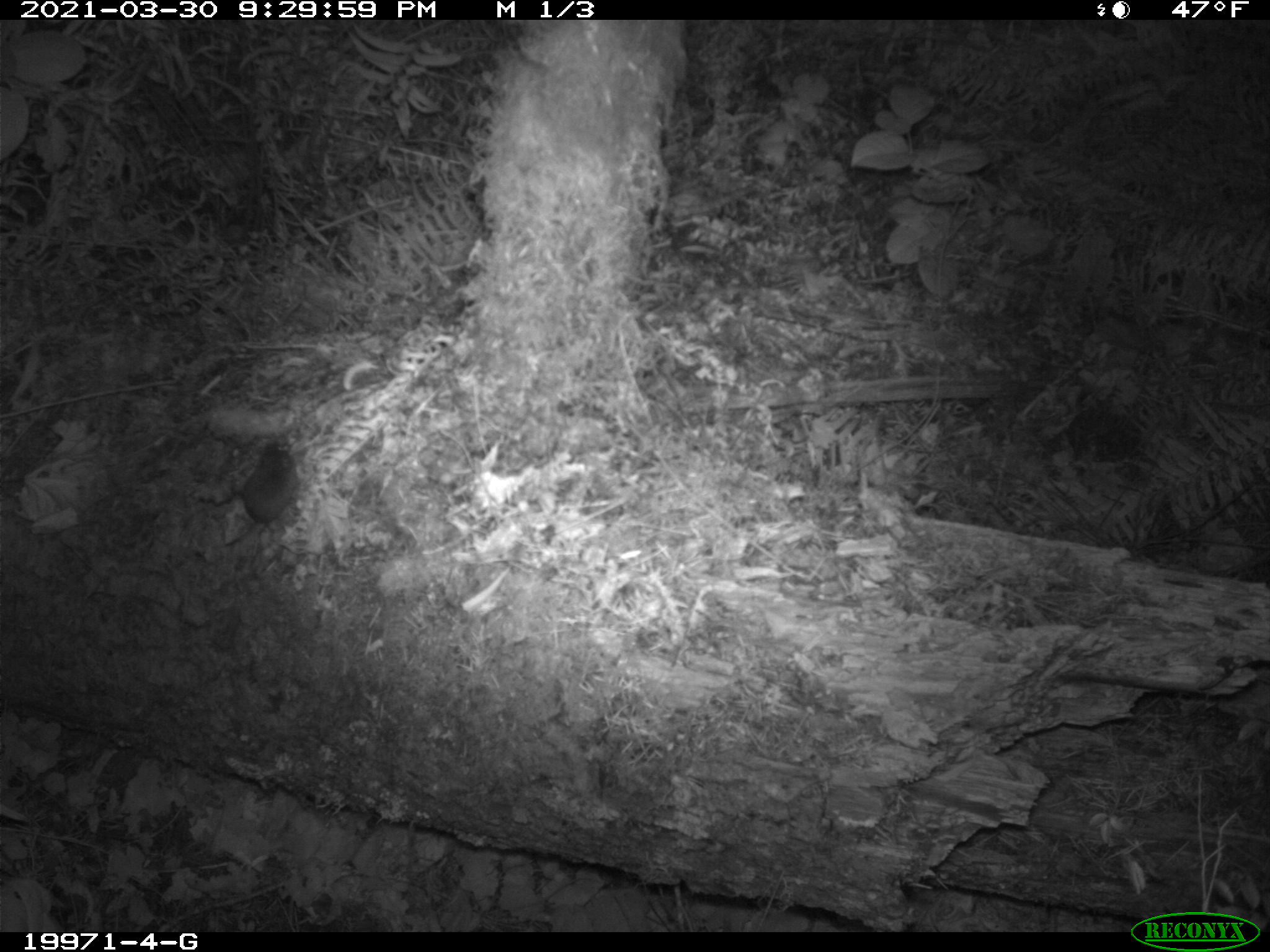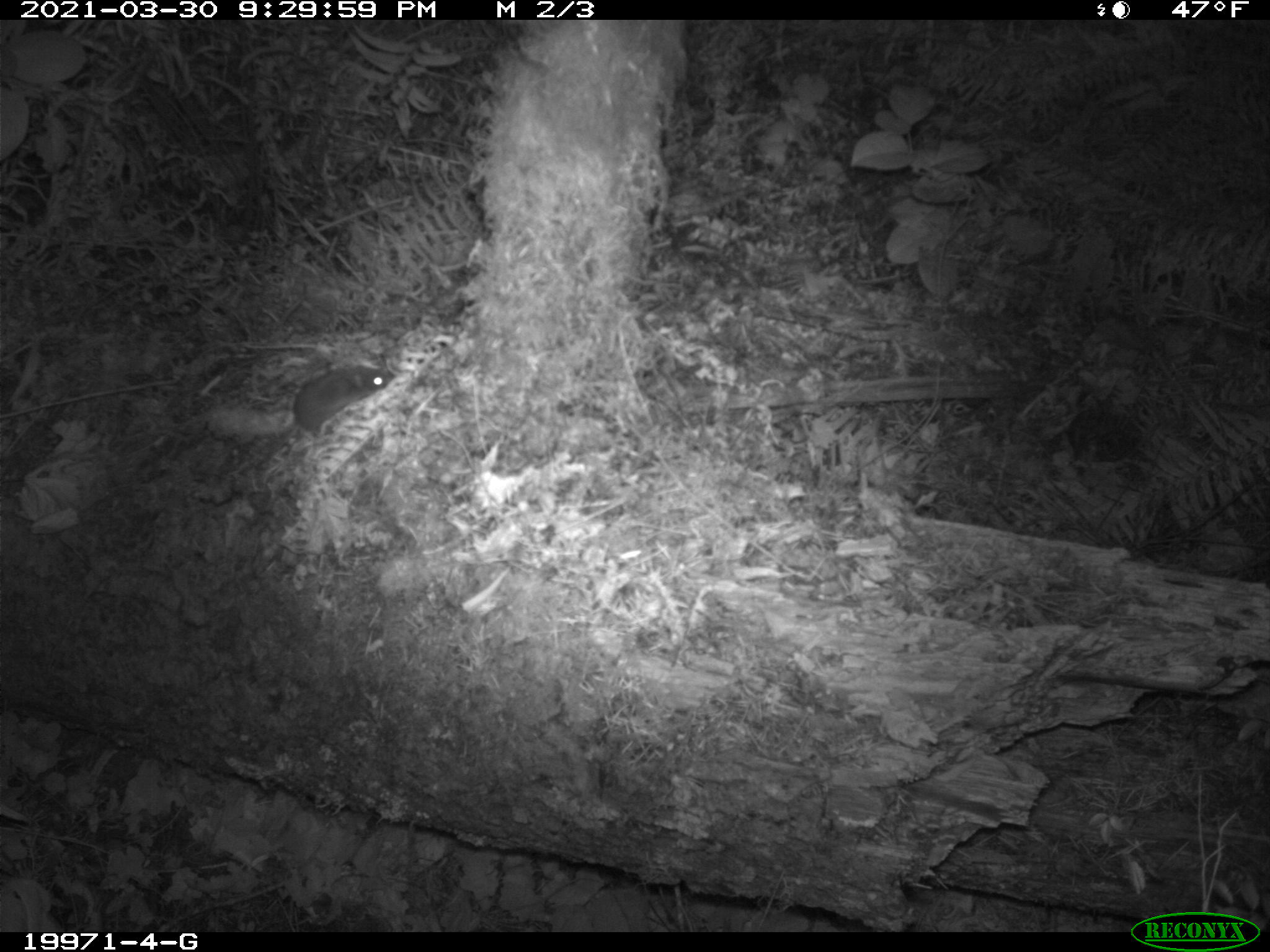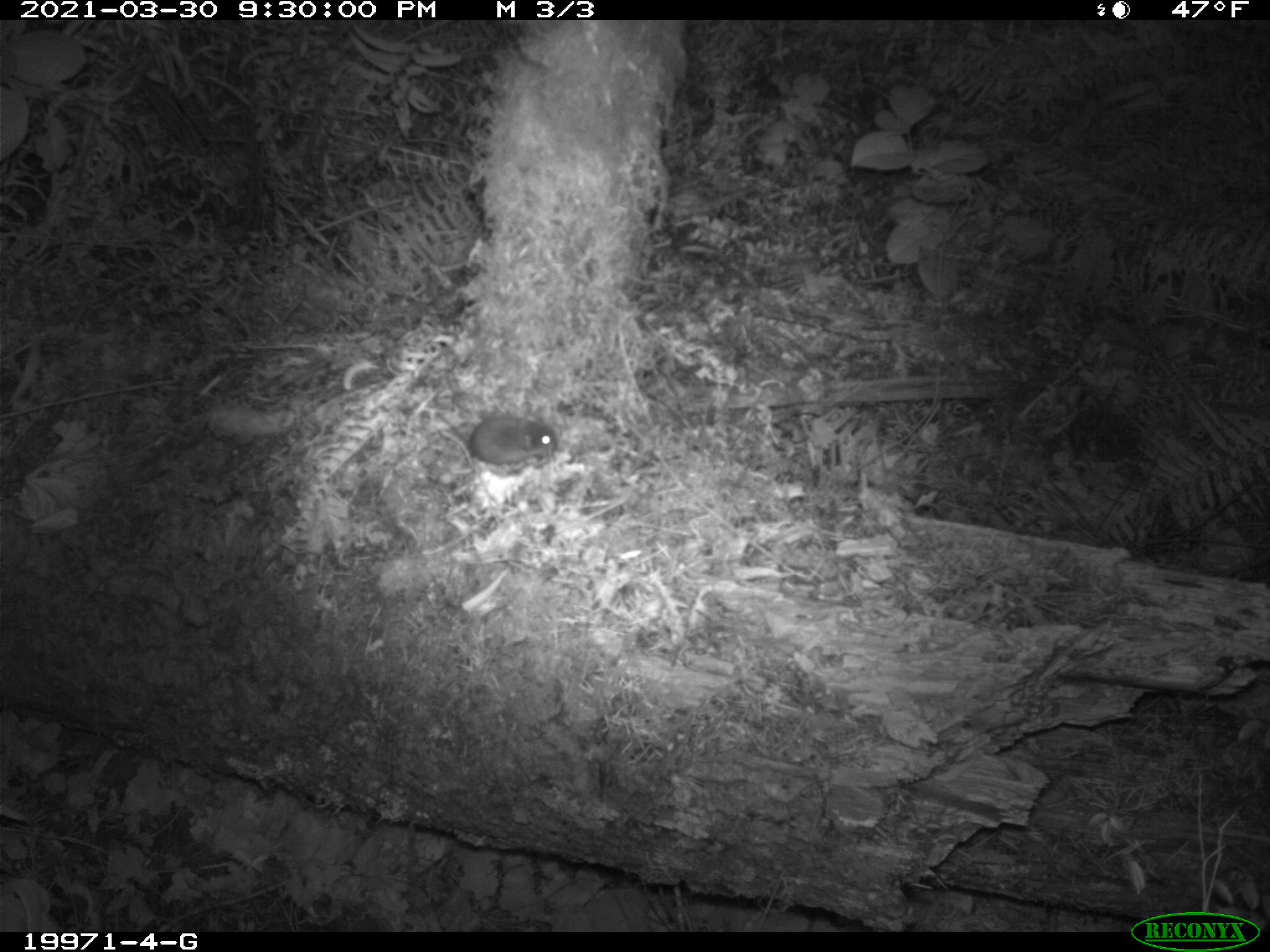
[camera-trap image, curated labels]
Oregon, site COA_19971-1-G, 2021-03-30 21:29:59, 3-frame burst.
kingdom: Animalia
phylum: Chordata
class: Mammalia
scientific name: Mammalia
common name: small mammal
Small mammal (Mammalia).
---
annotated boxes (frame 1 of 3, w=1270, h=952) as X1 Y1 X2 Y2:
small mammal: 208 437 322 557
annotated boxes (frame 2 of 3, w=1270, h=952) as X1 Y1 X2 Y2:
small mammal: 233 340 412 483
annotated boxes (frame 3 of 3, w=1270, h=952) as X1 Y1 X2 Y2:
small mammal: 426 395 576 483